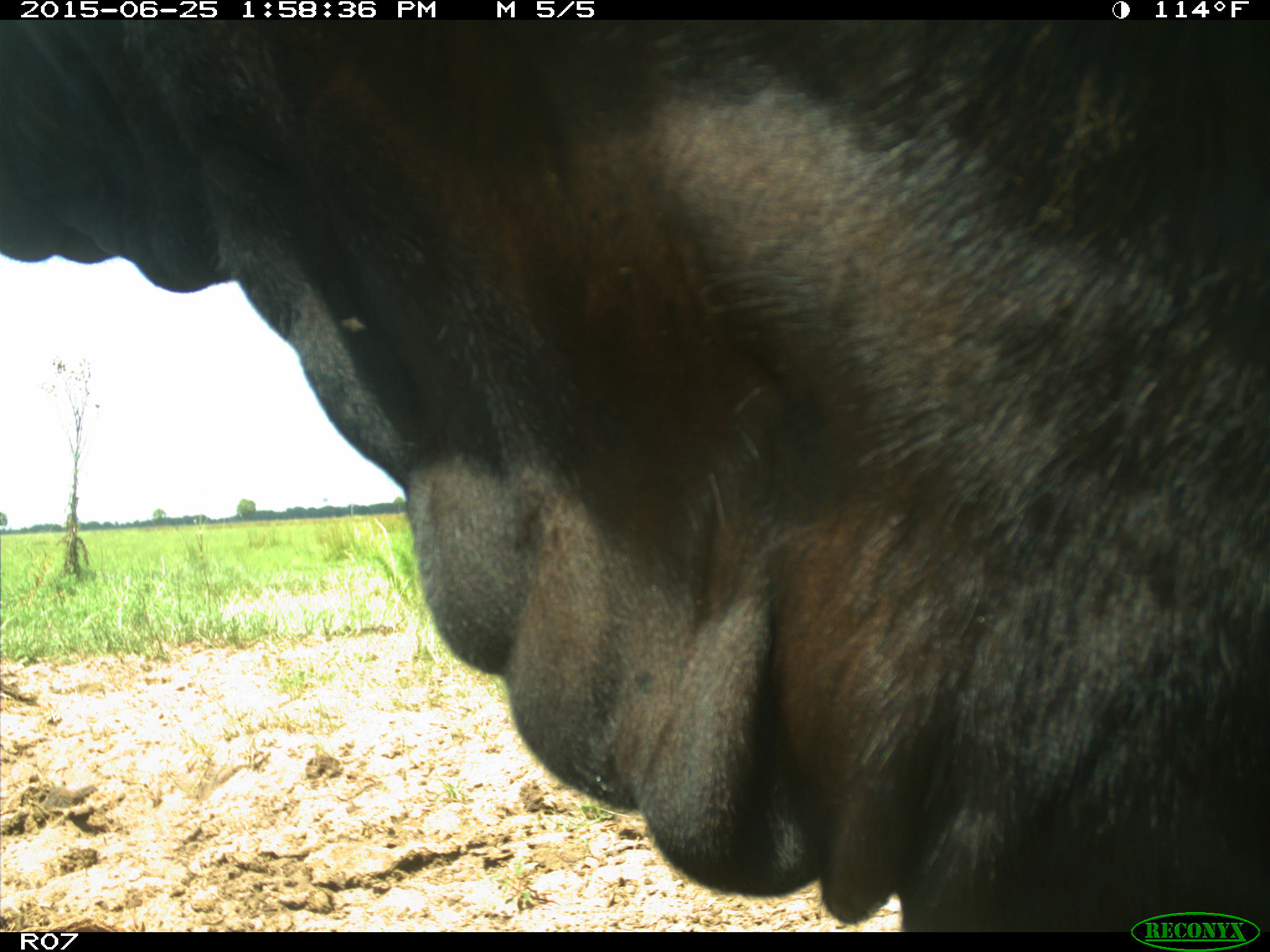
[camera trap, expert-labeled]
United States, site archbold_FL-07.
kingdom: Animalia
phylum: Chordata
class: Mammalia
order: Artiodactyla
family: Bovidae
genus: Bos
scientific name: Bos taurus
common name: domestic cow